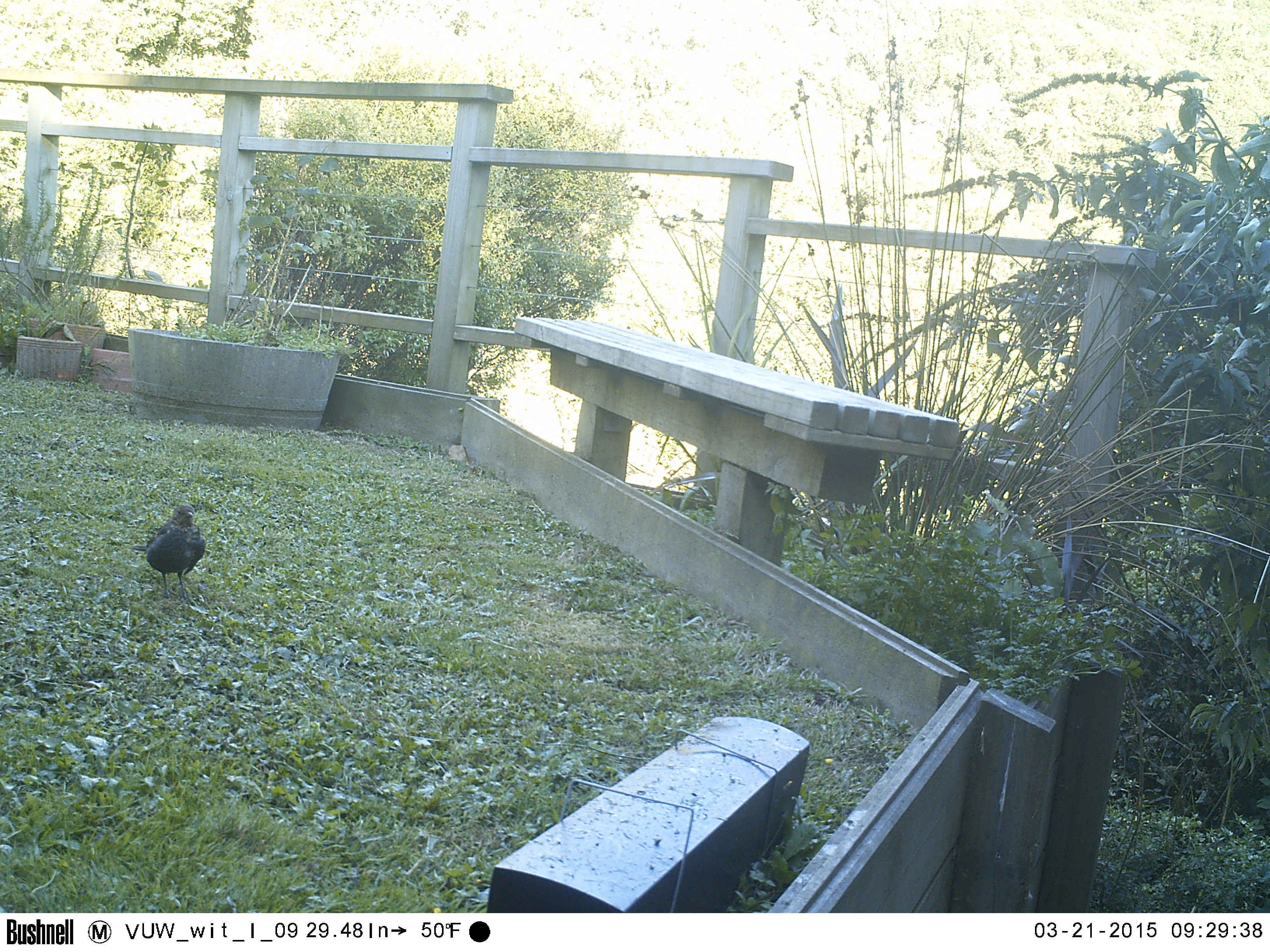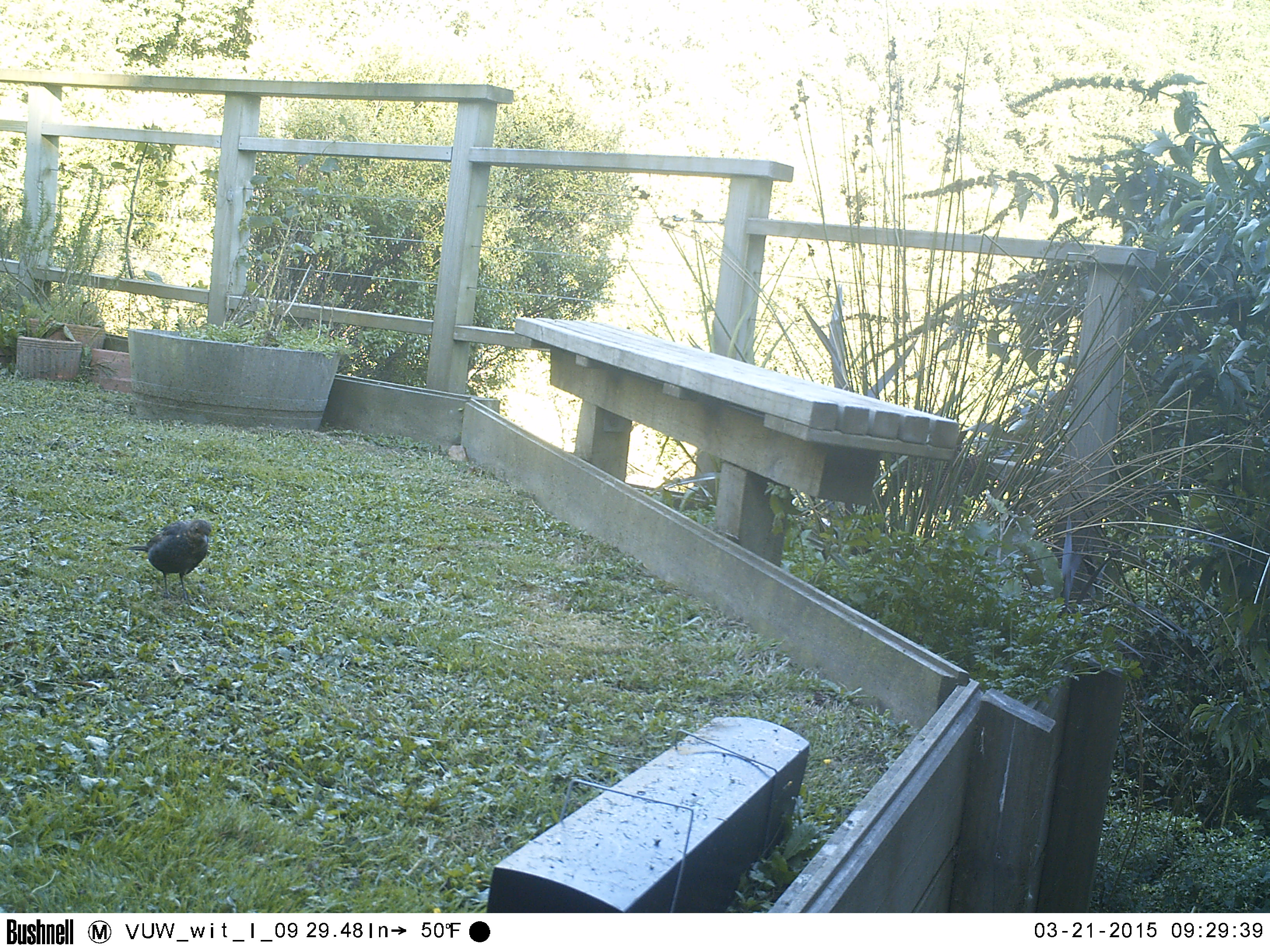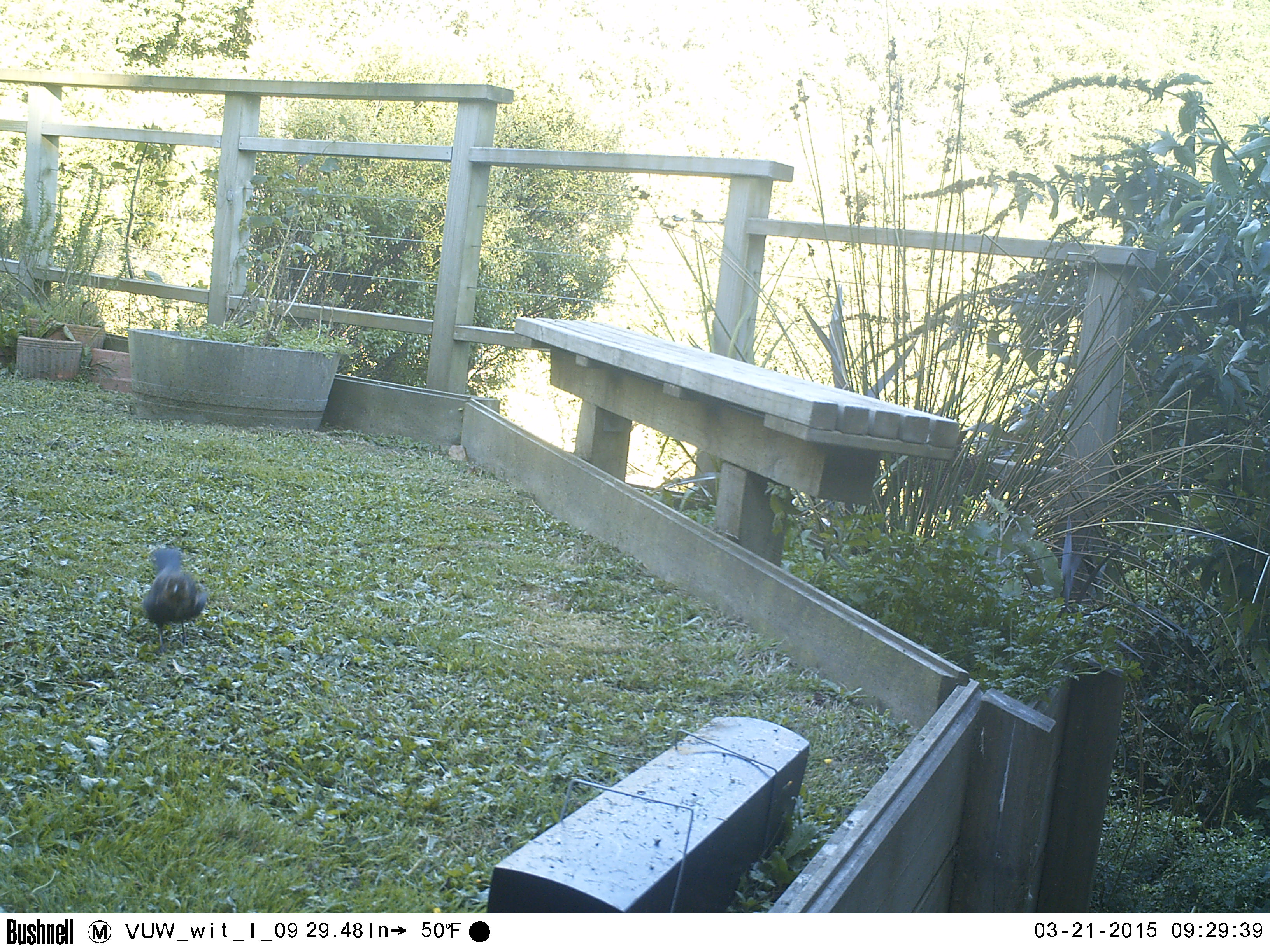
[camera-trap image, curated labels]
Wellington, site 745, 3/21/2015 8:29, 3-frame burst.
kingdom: Animalia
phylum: Chordata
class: Aves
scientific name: Aves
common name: bird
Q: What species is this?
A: Bird (Aves).